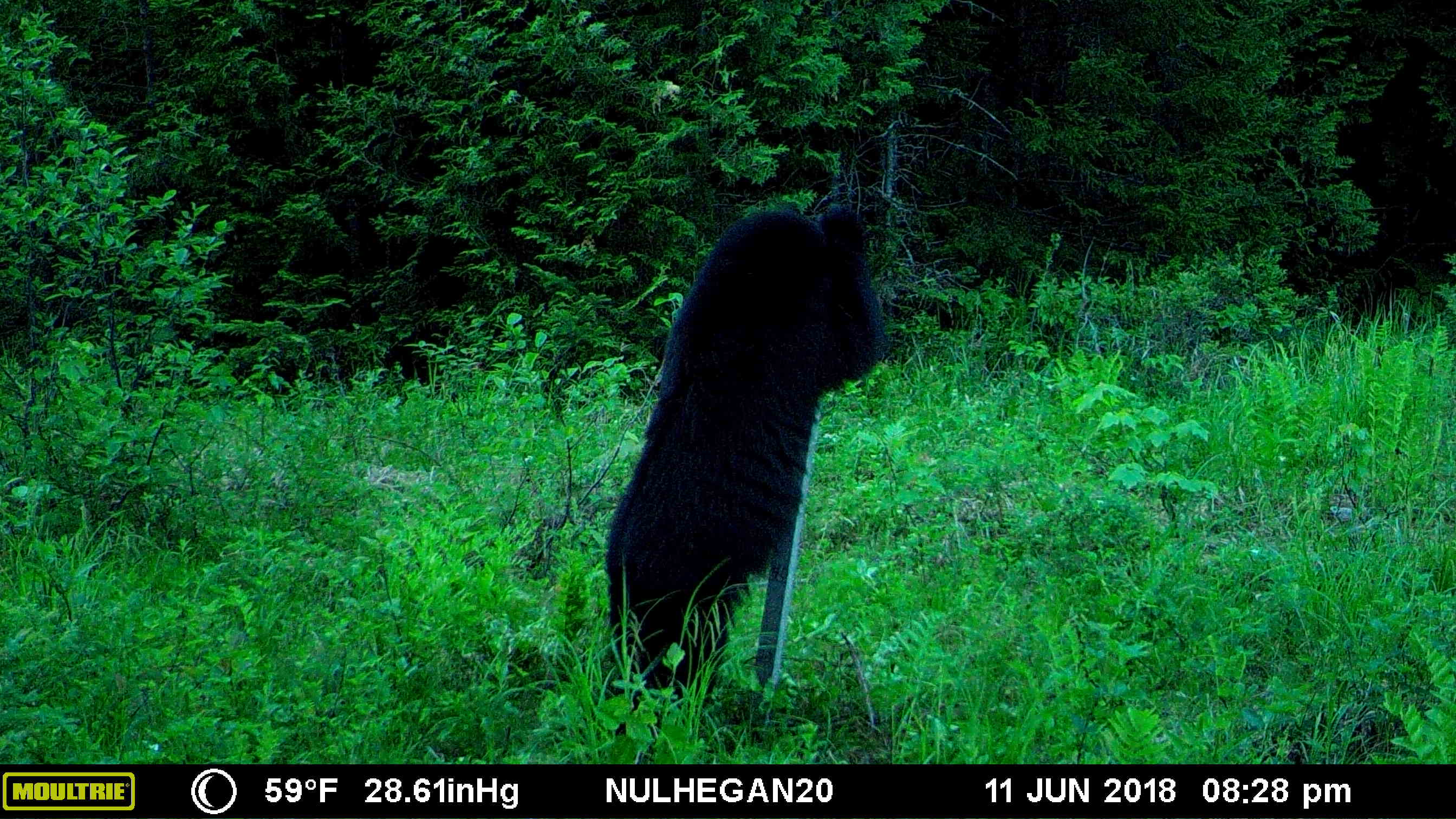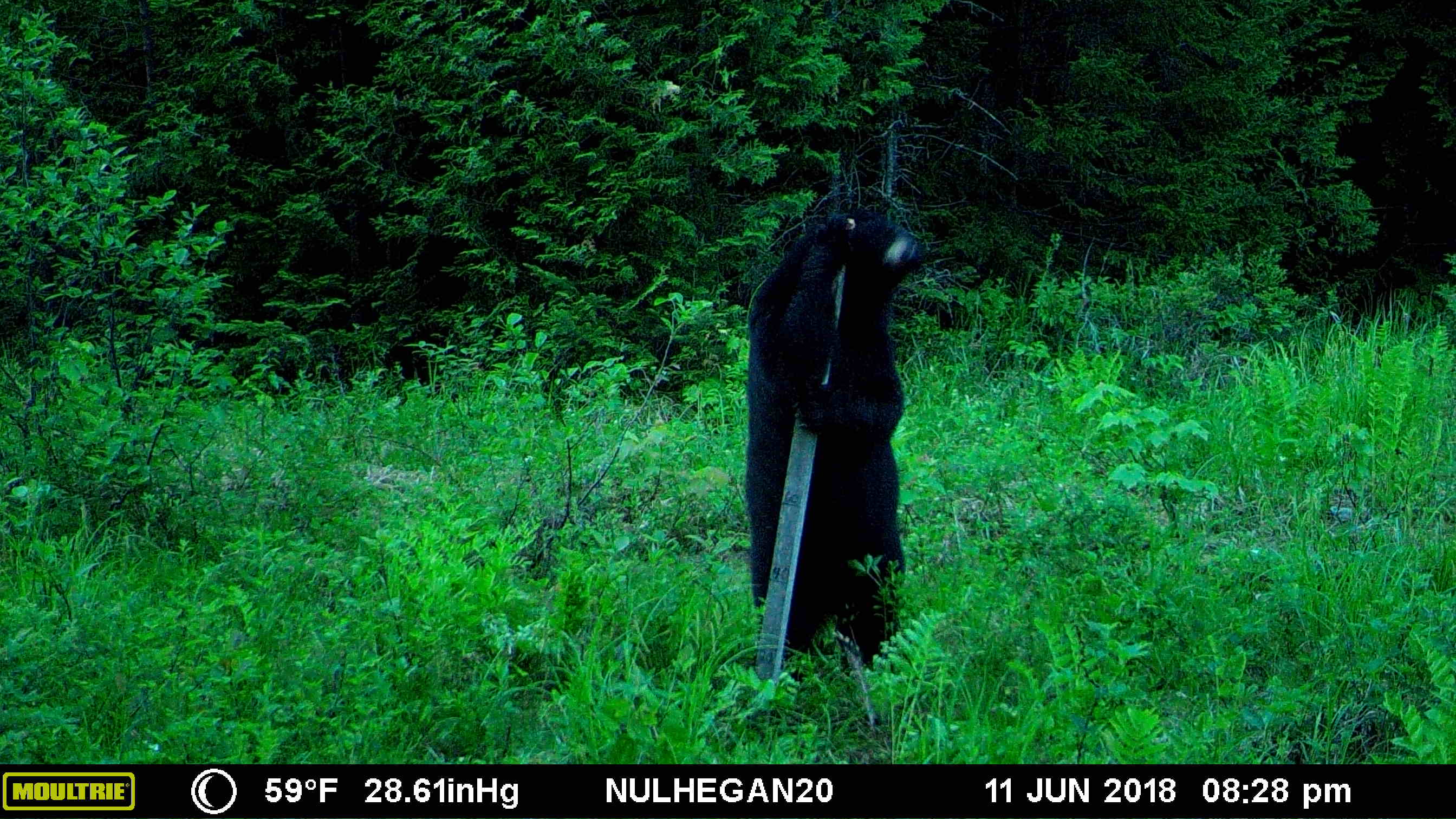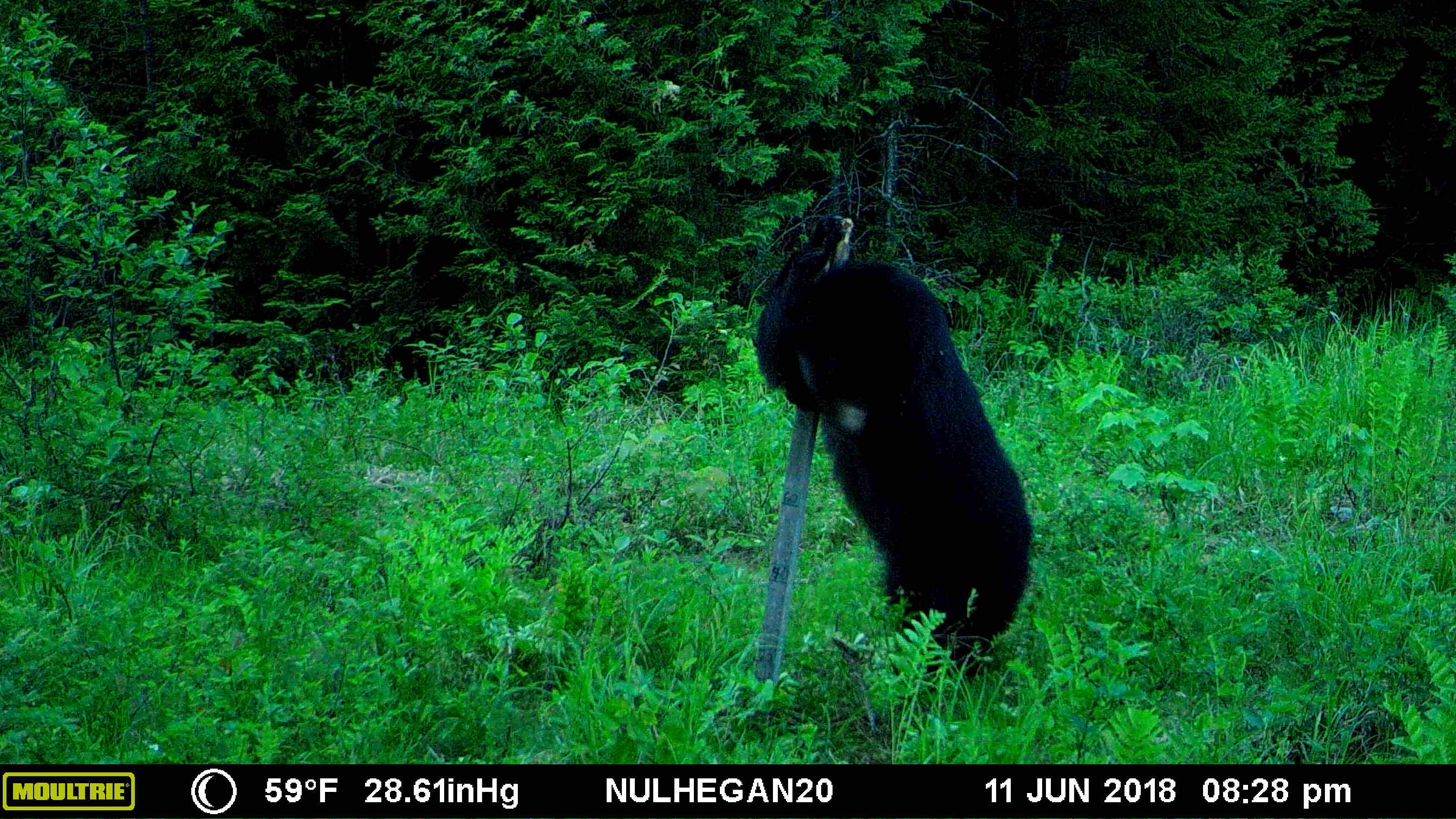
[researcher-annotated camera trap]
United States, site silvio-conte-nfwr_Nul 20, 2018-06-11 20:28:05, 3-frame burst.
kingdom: Animalia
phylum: Chordata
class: Mammalia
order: Carnivora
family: Ursidae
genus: Ursus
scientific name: Ursus americanus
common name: black bear